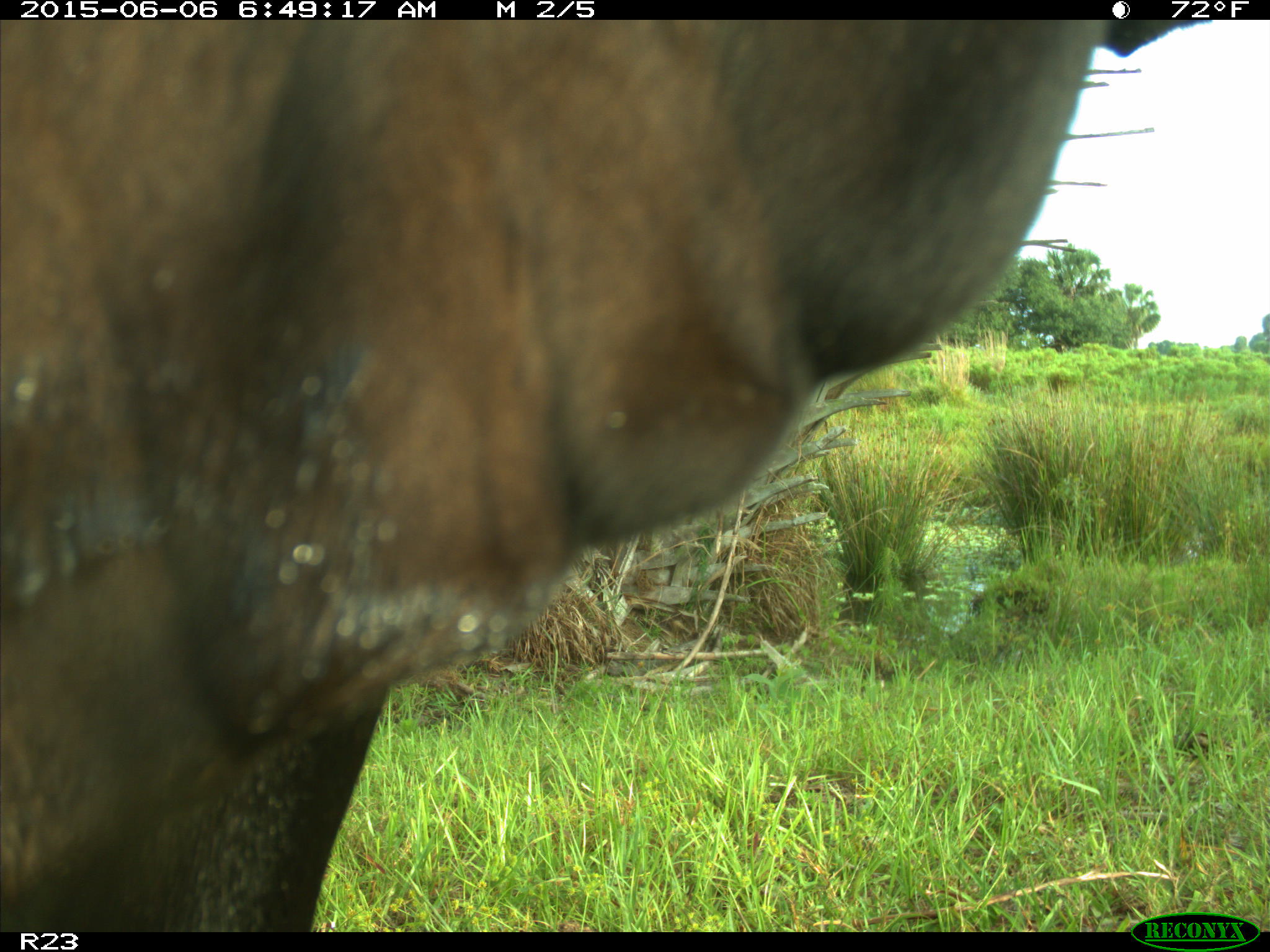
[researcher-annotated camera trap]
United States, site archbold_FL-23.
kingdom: Animalia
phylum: Chordata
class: Mammalia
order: Artiodactyla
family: Bovidae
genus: Bos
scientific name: Bos taurus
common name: domestic cow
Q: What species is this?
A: Bos taurus (domestic cow).